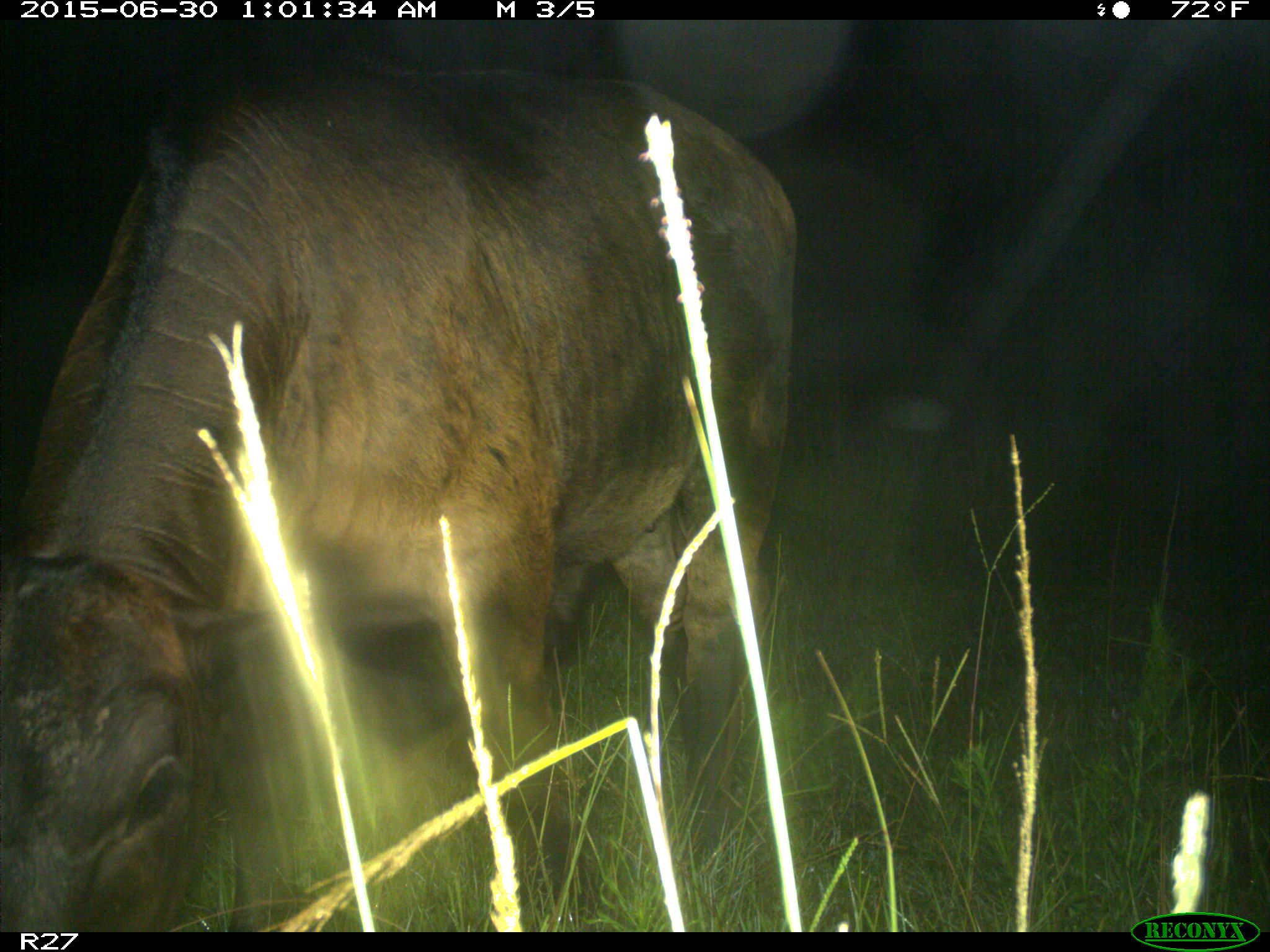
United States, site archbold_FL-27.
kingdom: Animalia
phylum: Chordata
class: Mammalia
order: Artiodactyla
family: Bovidae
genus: Bos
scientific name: Bos taurus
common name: domestic cow